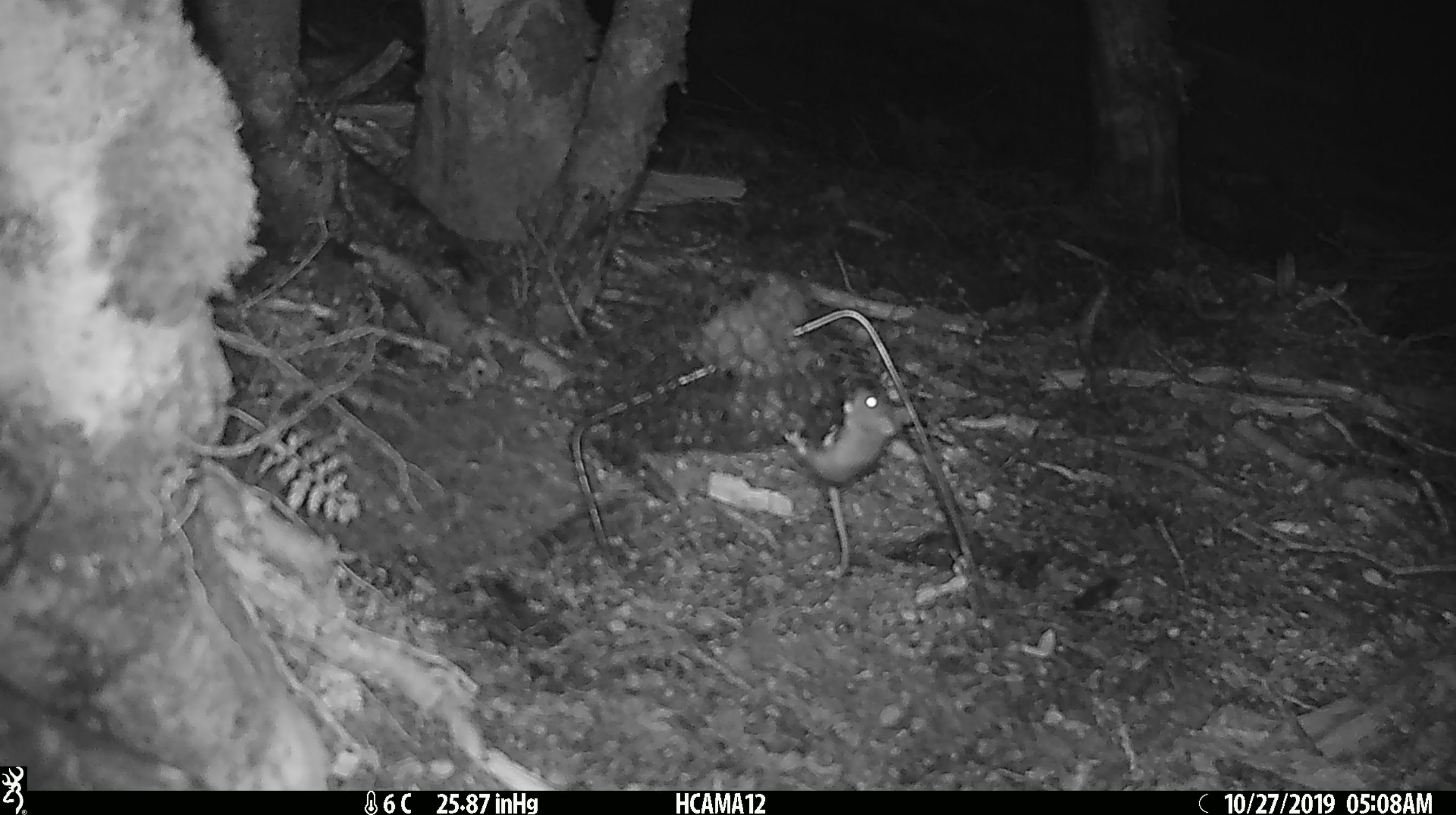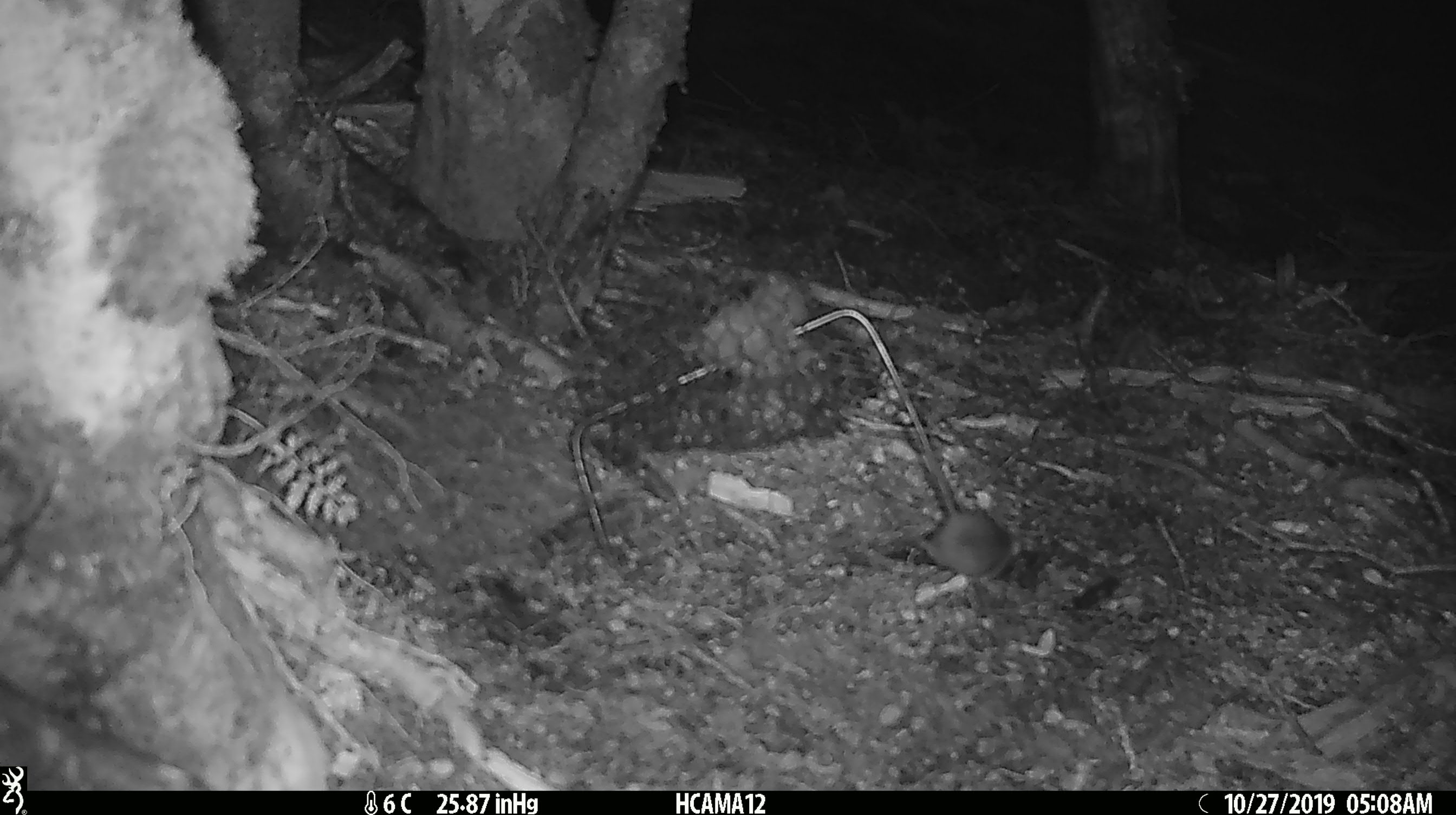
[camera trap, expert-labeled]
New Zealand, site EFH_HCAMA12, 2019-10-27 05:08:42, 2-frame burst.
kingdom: Animalia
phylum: Chordata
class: Mammalia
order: Rodentia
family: Muridae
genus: Mus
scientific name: Mus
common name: mouse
Mouse (Mus).